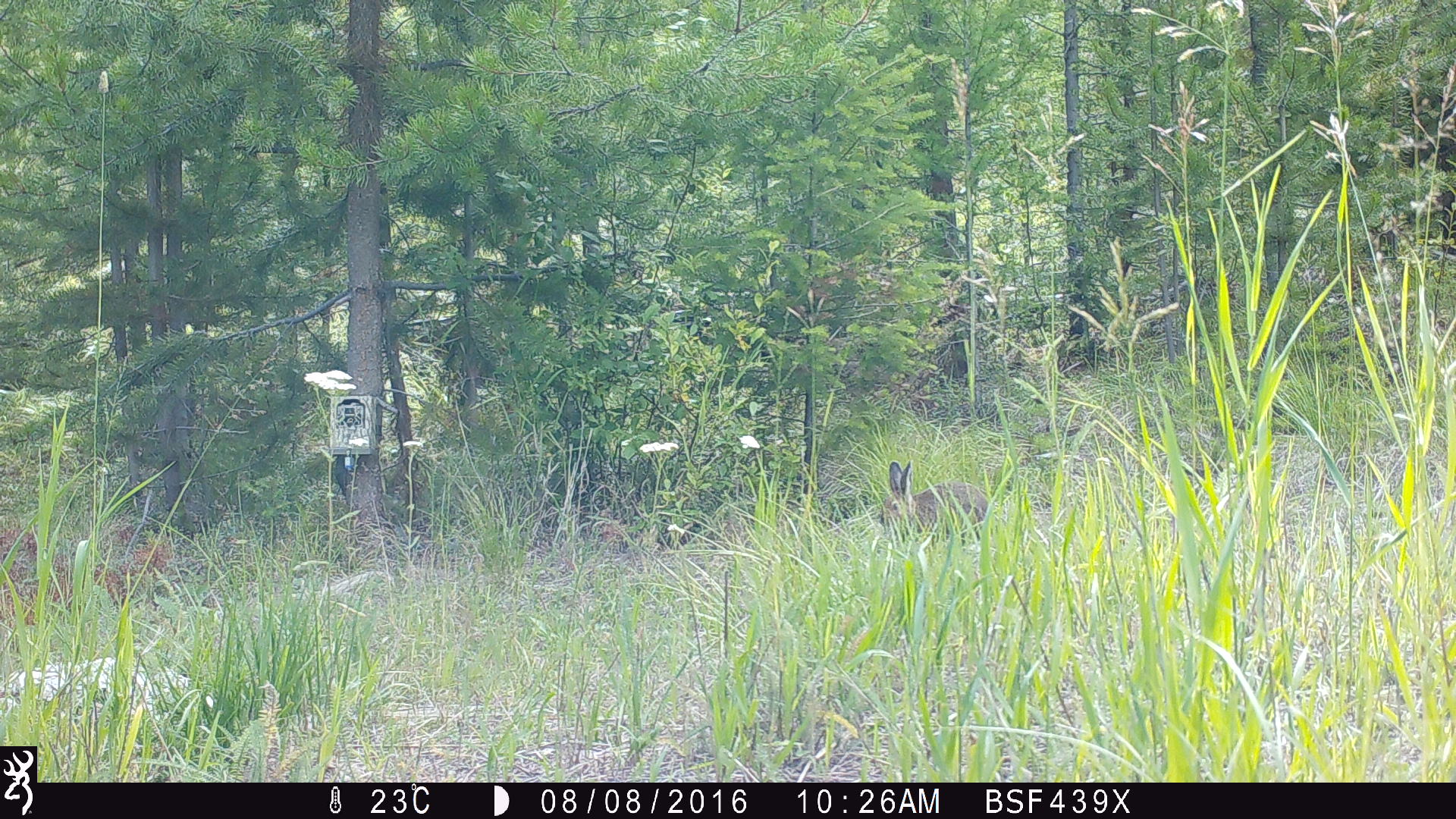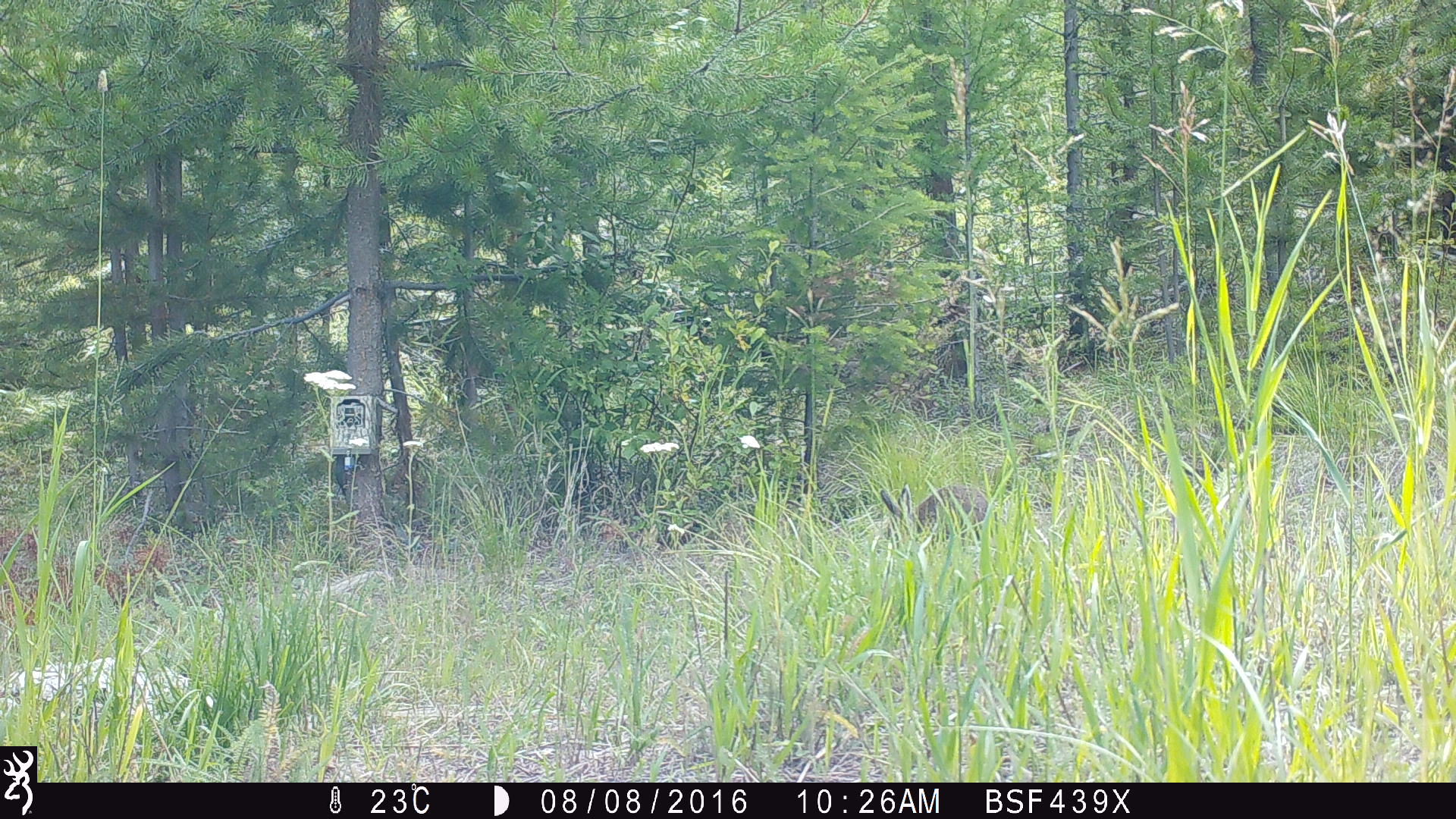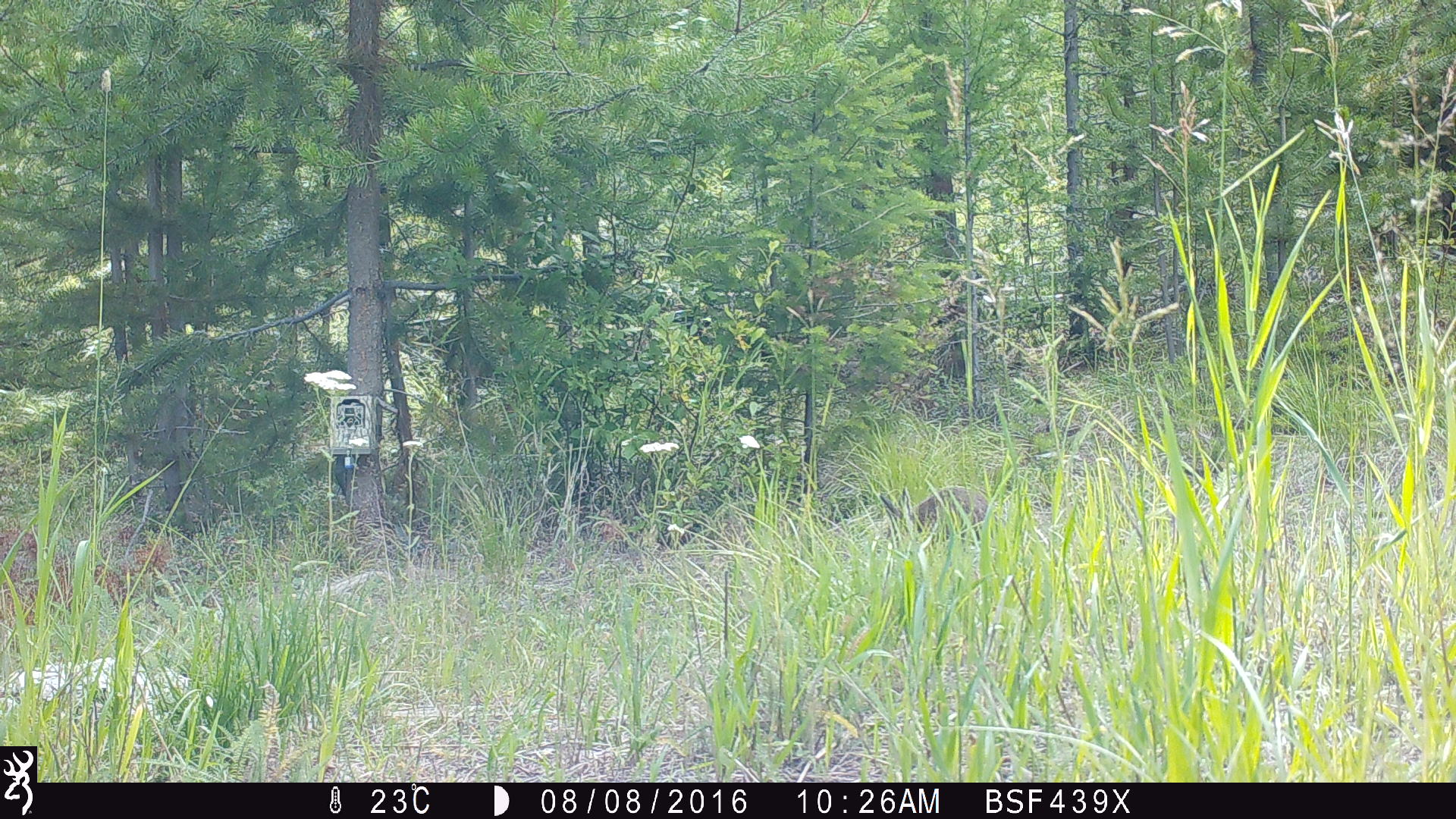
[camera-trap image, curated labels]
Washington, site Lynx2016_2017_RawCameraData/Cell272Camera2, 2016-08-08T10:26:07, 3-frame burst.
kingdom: Animalia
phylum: Chordata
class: Mammalia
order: Lagomorpha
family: Leporidae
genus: Lepus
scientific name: Lepus americanus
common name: snowshoe hare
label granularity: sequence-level